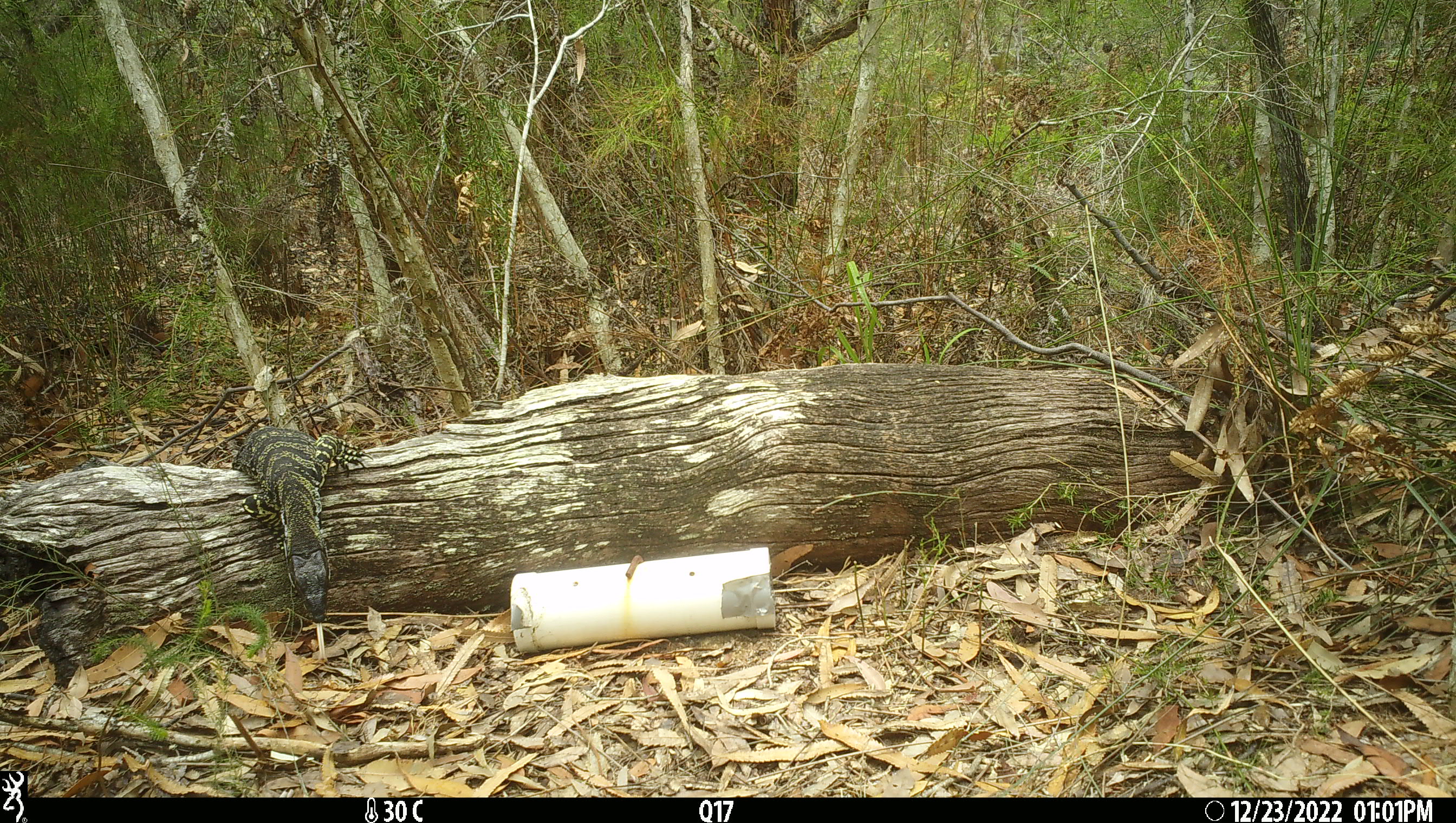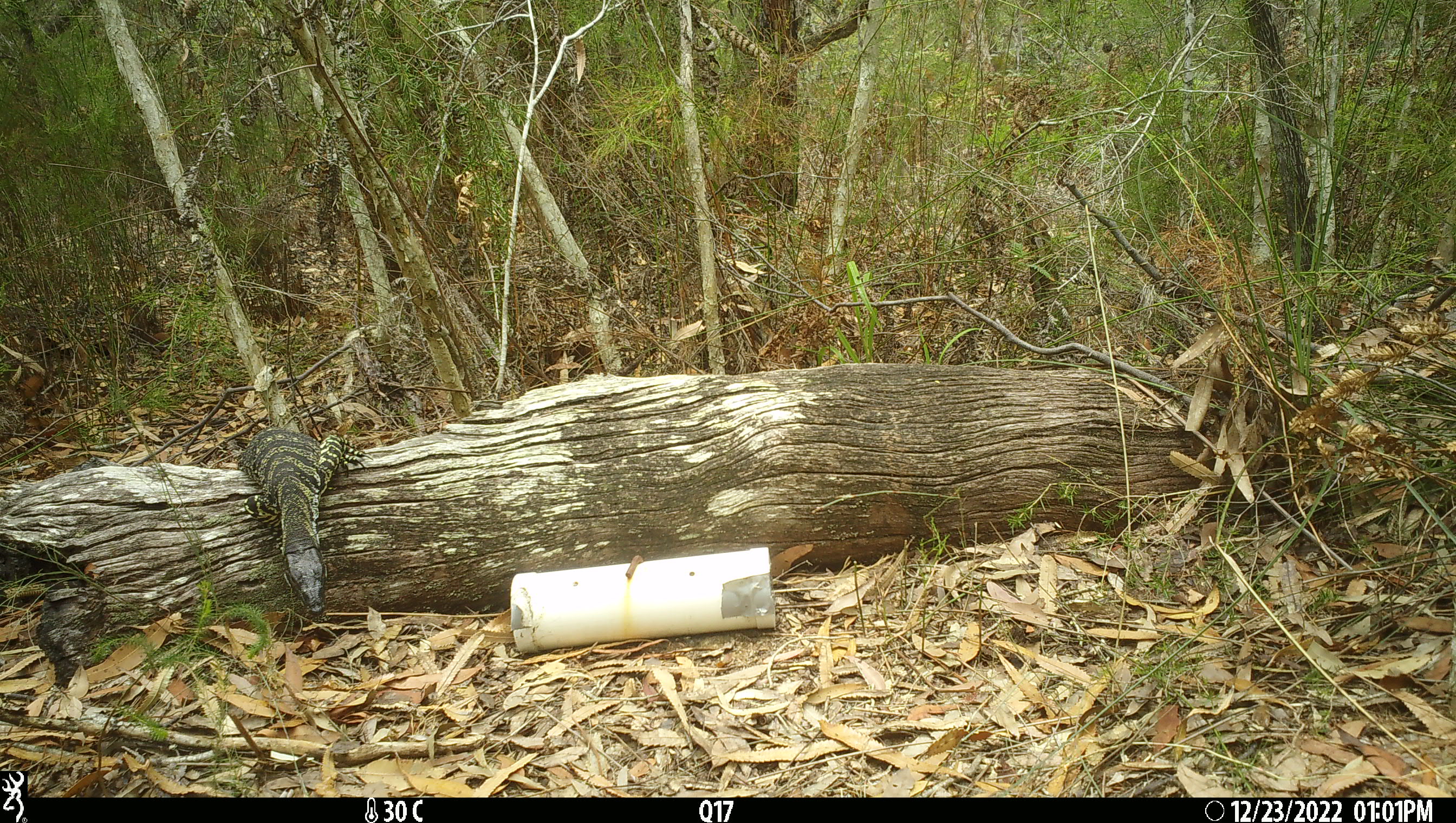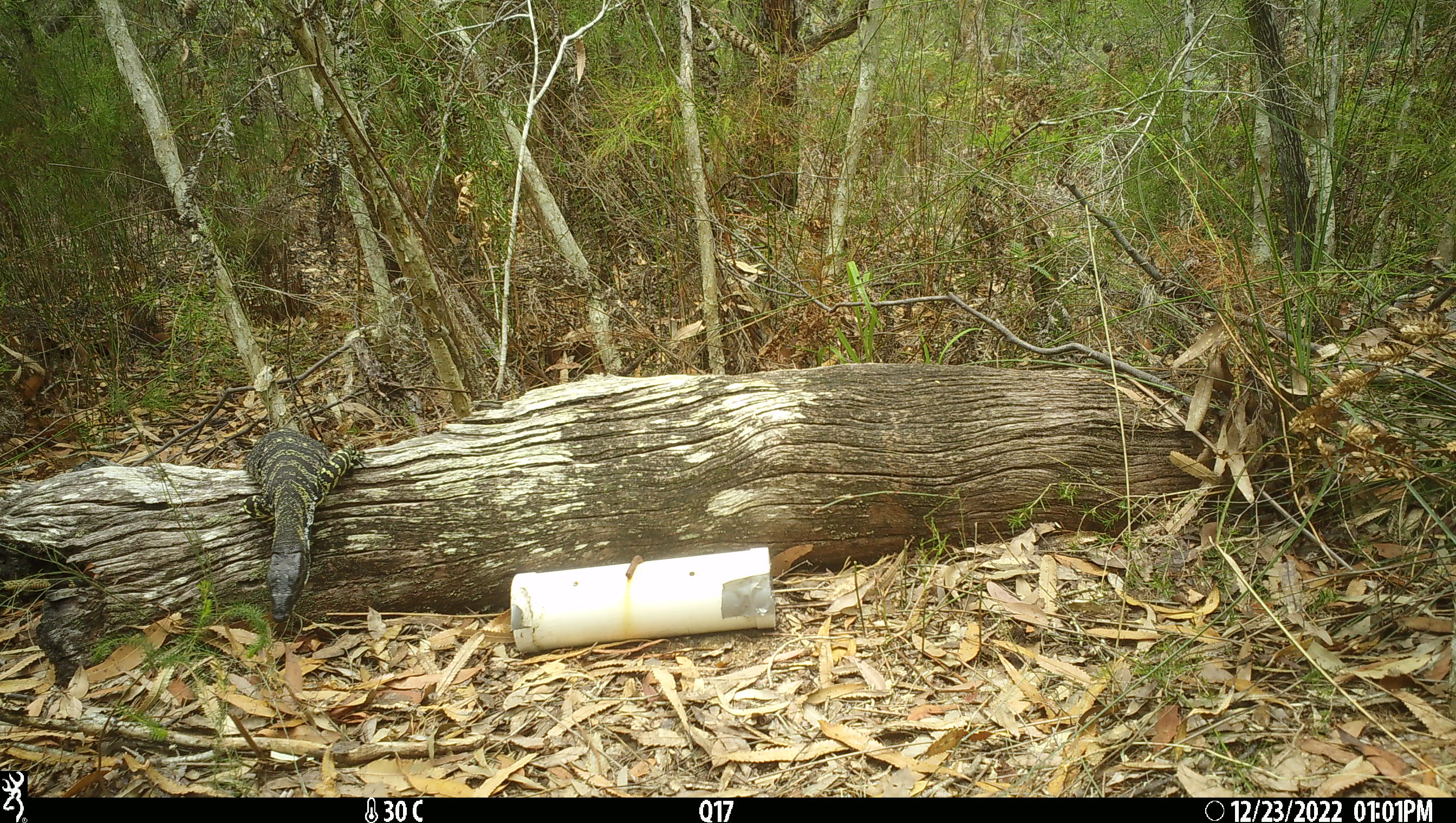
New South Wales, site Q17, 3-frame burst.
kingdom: Animalia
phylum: Chordata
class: Reptilia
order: Squamata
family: Varanidae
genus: Varanus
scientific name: Varanus varius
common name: lace monitor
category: goanna